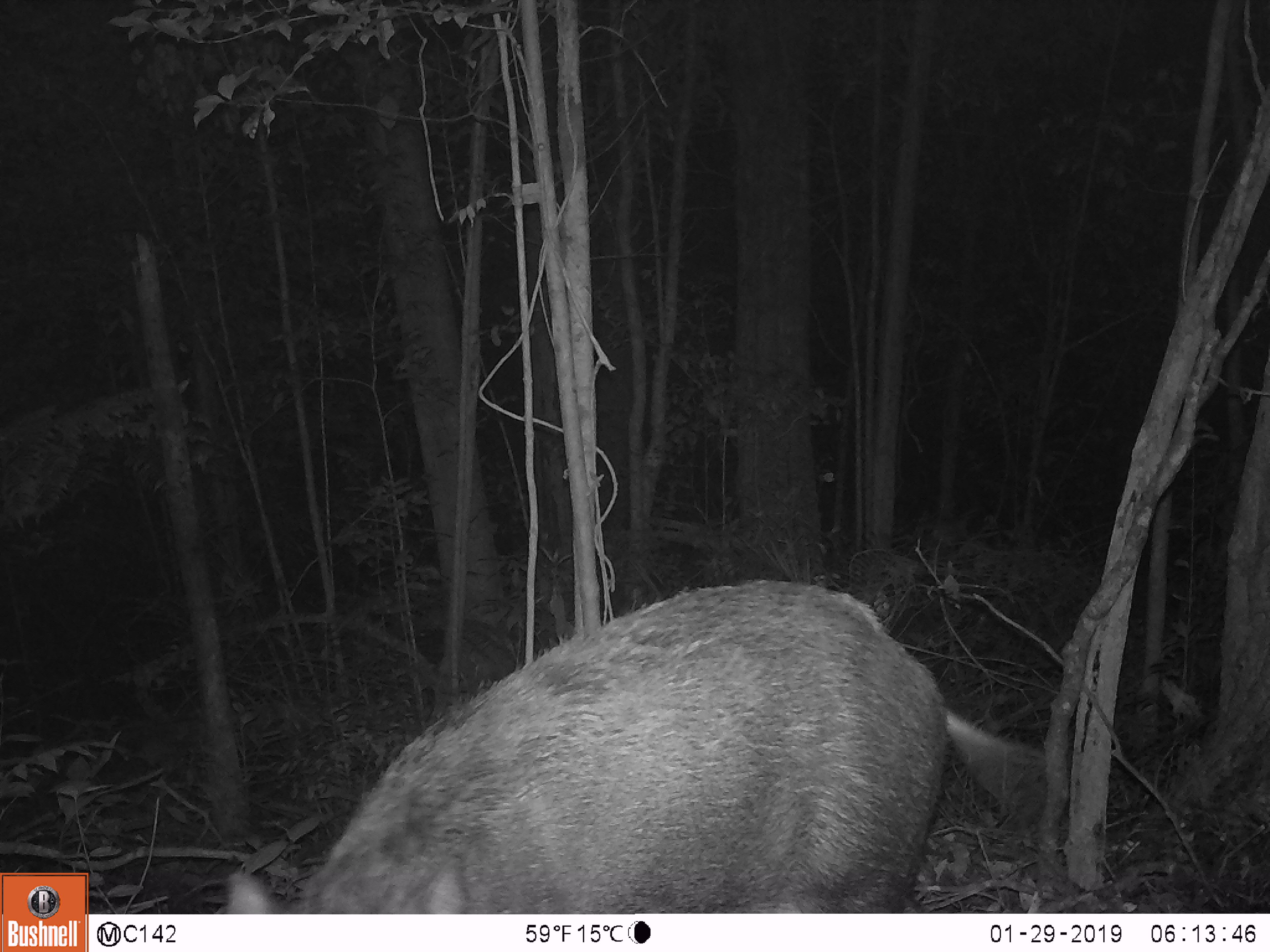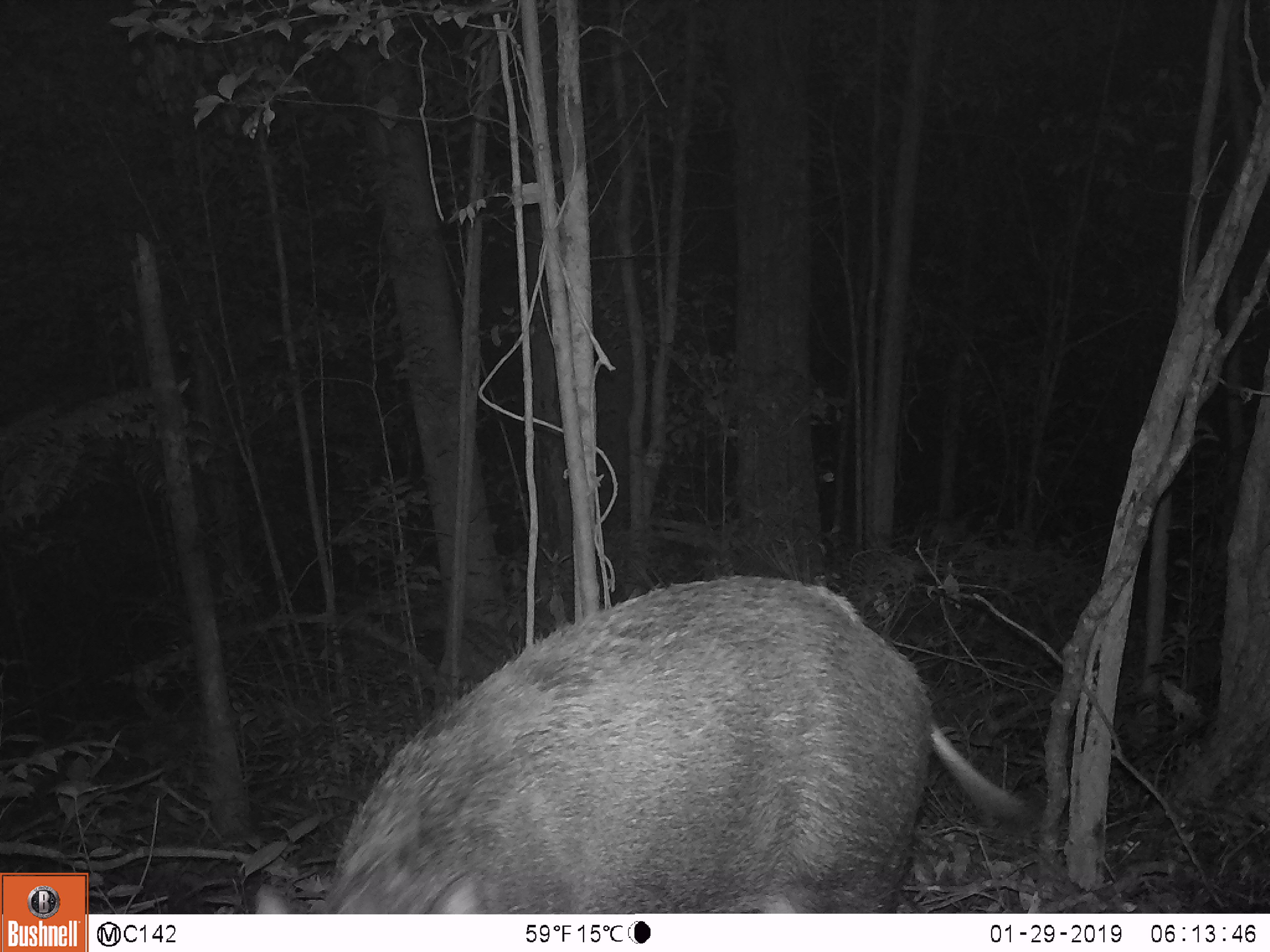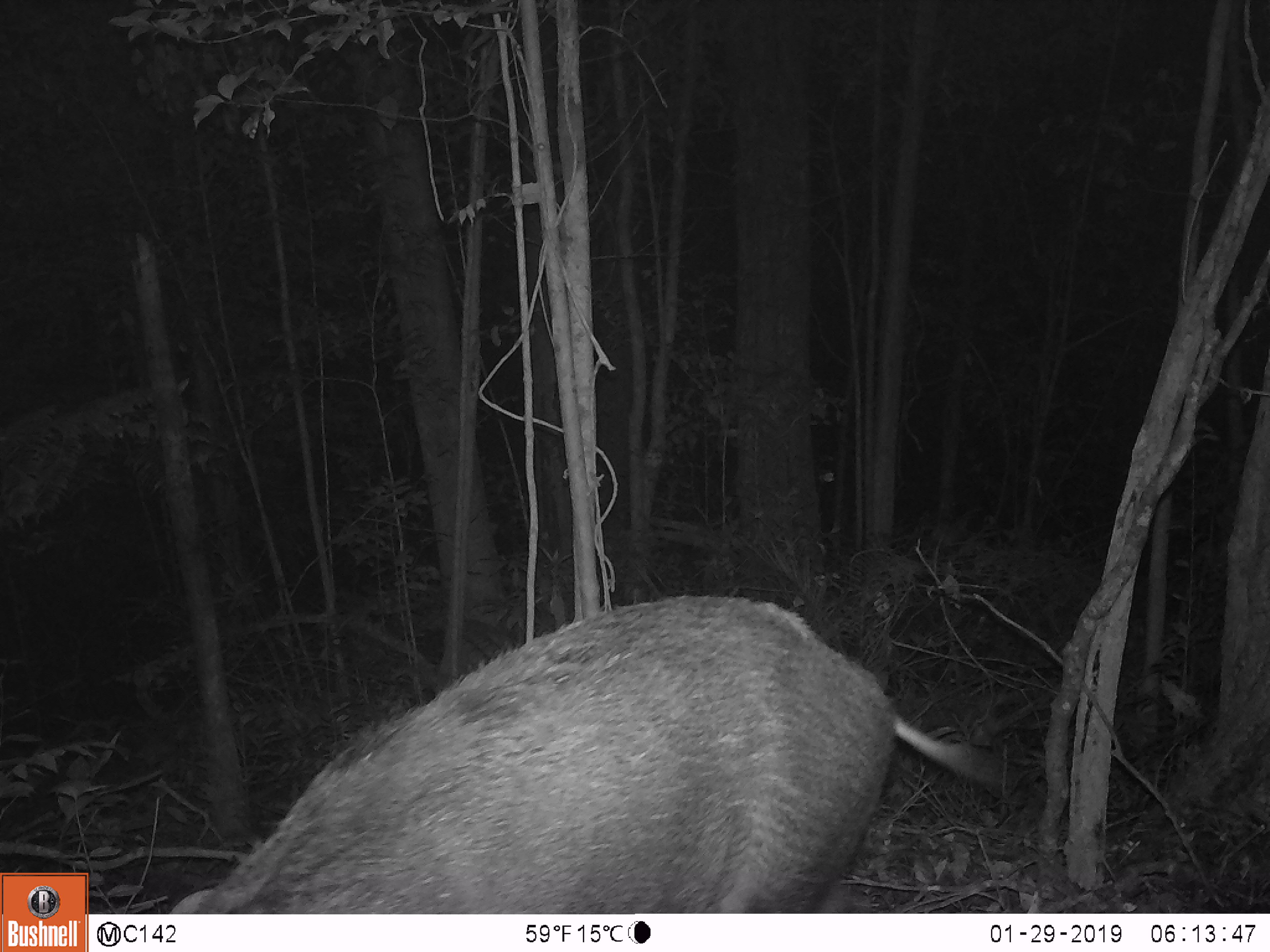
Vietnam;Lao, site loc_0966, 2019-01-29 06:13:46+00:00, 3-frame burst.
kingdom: Animalia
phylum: Chordata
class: Mammalia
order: Artiodactyla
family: Suidae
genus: Sus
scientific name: Sus scrofa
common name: eurasian wild pig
Eurasian wild pig (Sus scrofa). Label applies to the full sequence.